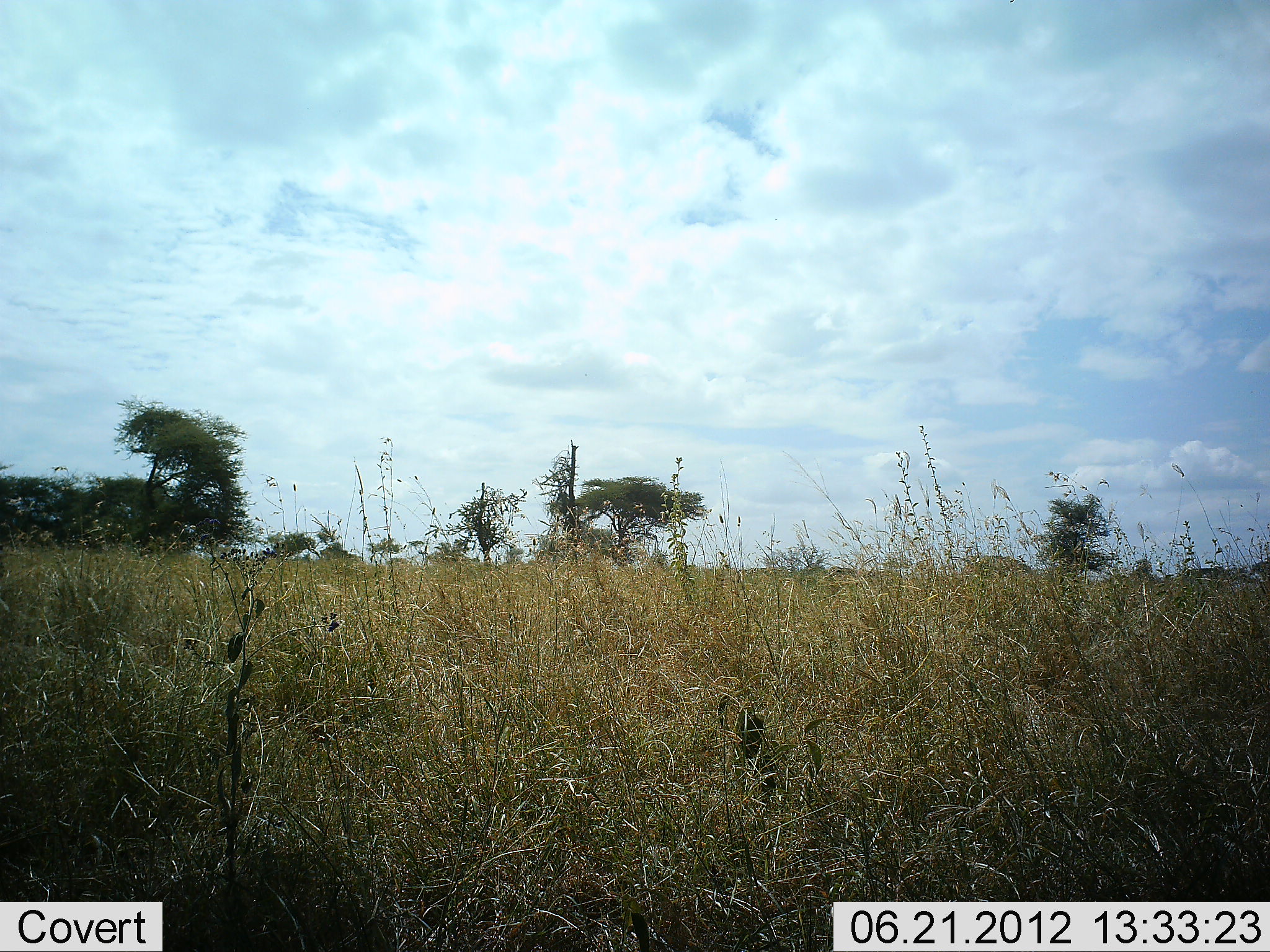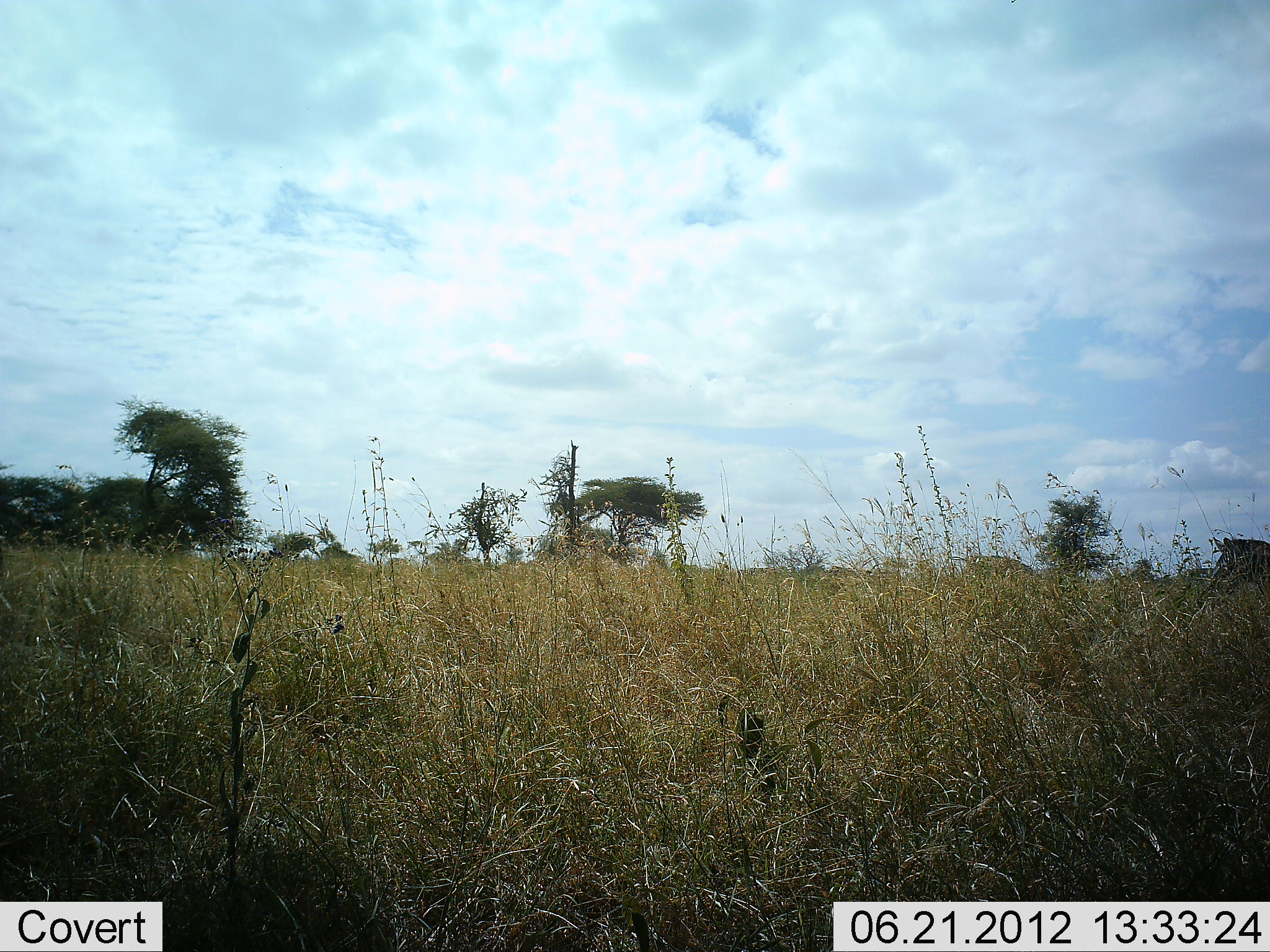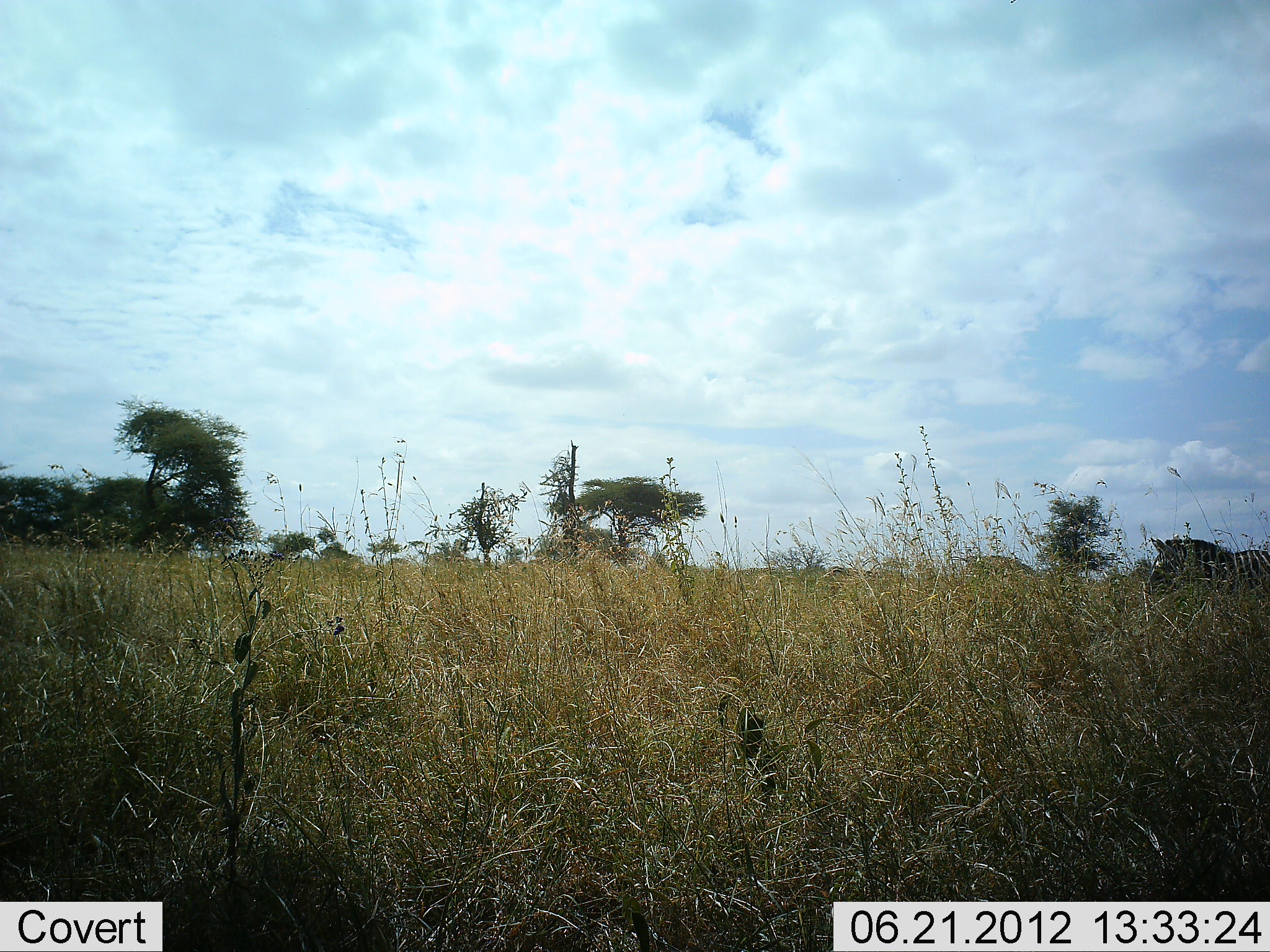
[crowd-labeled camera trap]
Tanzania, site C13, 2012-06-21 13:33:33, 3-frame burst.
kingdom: Animalia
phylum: Chordata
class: Mammalia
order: Perissodactyla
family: Equidae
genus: Equus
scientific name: Equus quagga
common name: plains zebra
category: zebra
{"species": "zebra (plains zebra) (Equus quagga)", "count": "1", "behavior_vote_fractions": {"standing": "0%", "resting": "0%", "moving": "100%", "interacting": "0%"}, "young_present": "0%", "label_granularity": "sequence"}